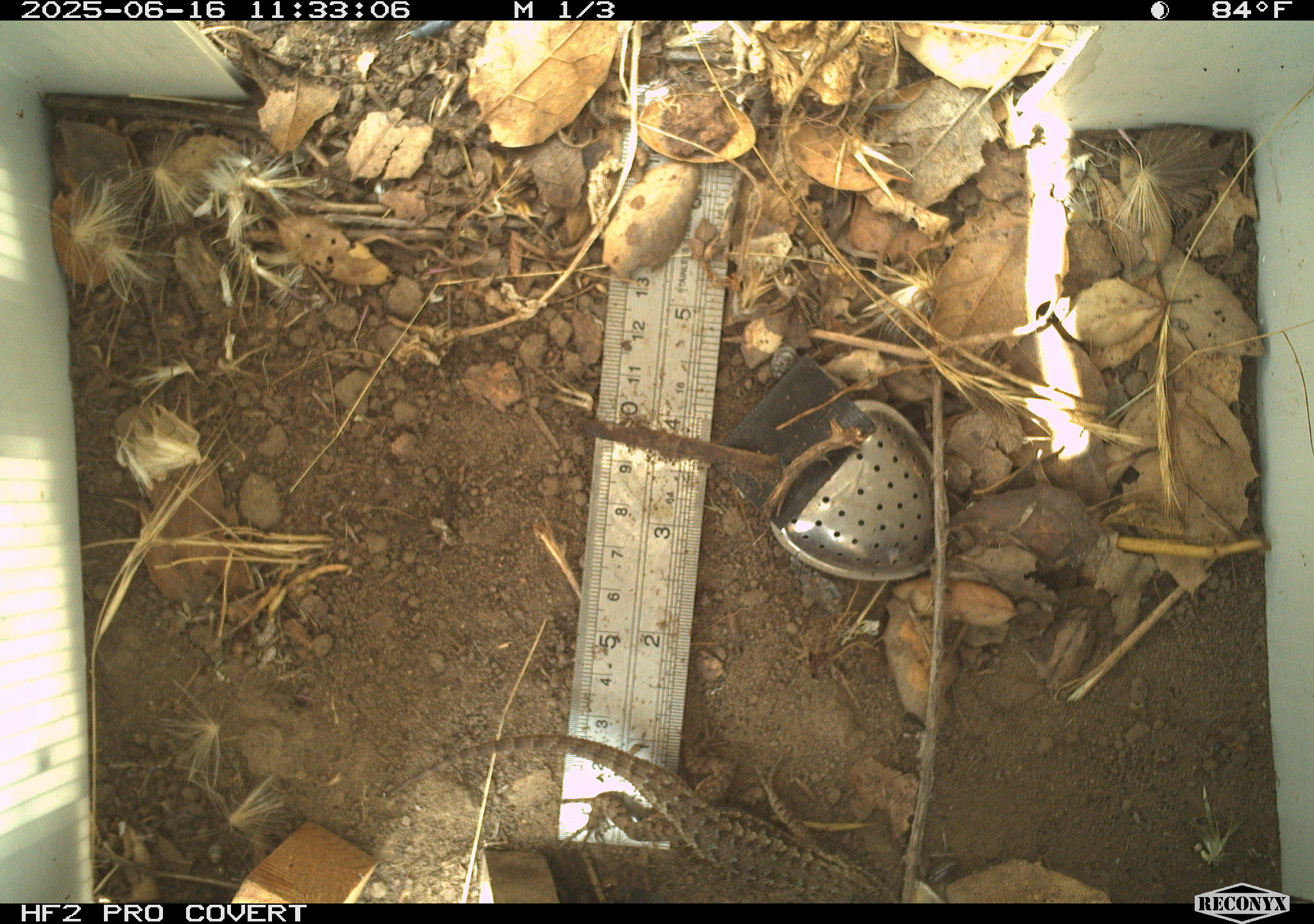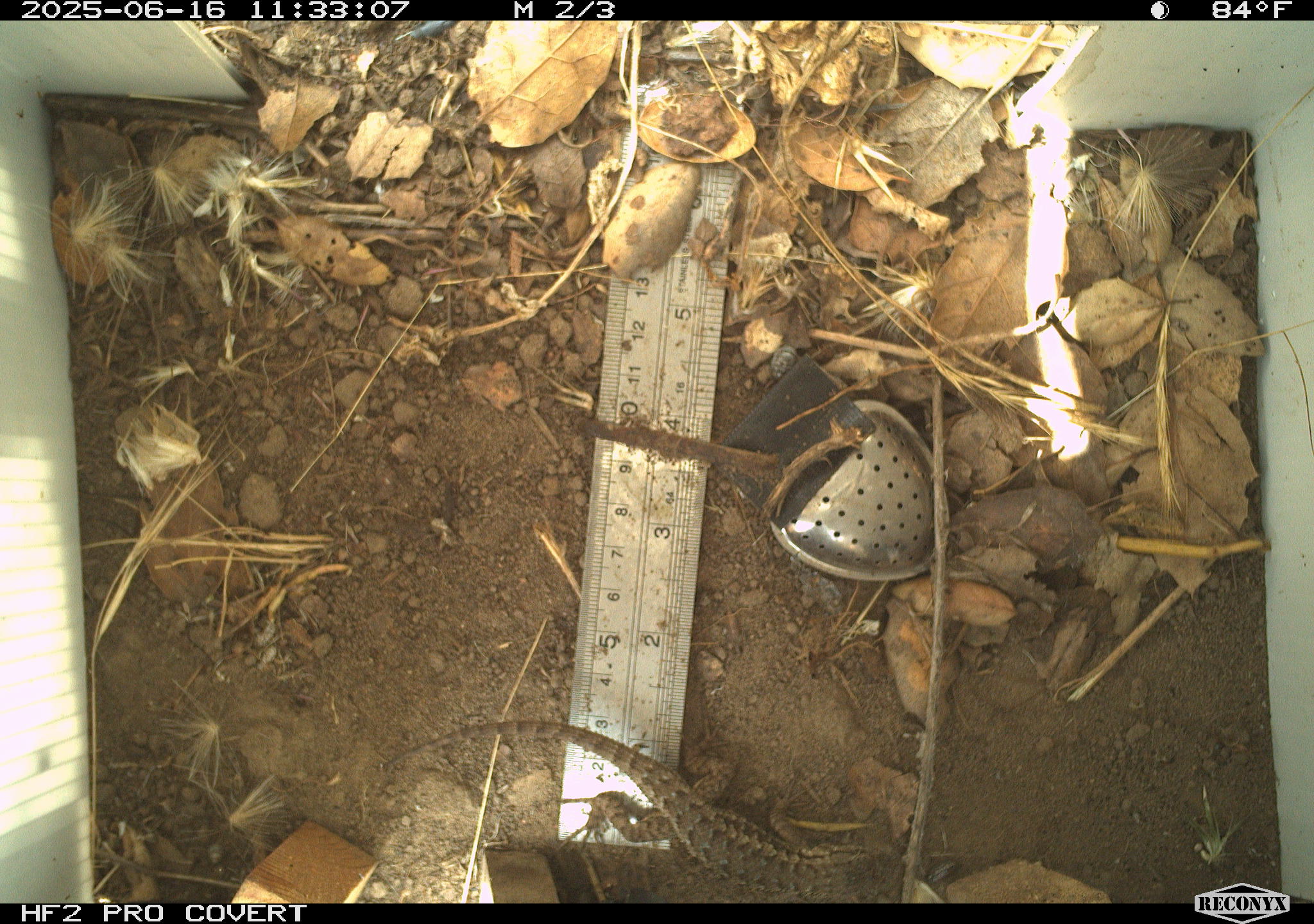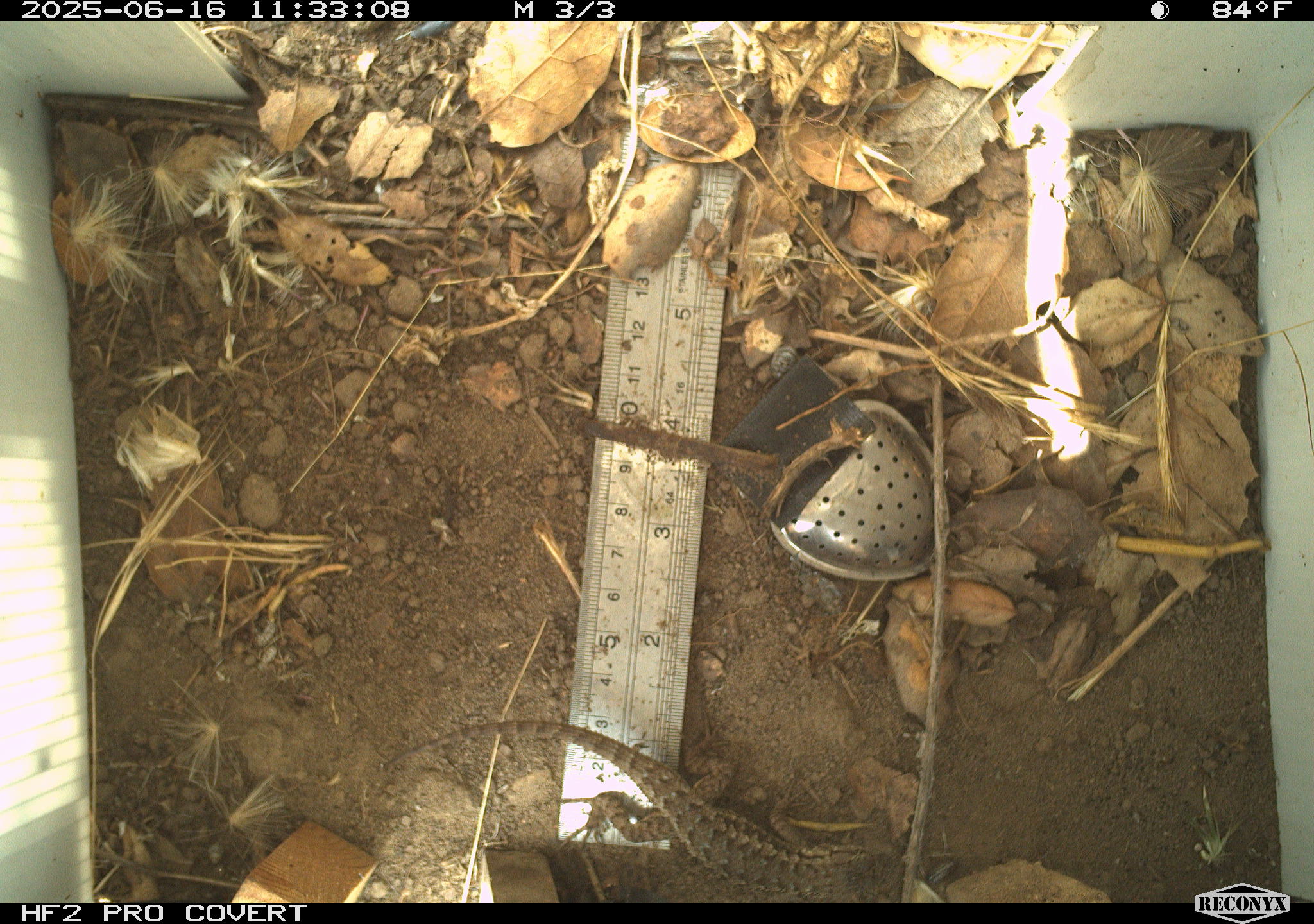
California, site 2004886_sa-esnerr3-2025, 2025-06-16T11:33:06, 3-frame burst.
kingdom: Animalia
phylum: Chordata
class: Reptilia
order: Squamata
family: Phrynosomatidae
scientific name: Phrynosomatidae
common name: north american spiny lizards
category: sceloporus/uta species